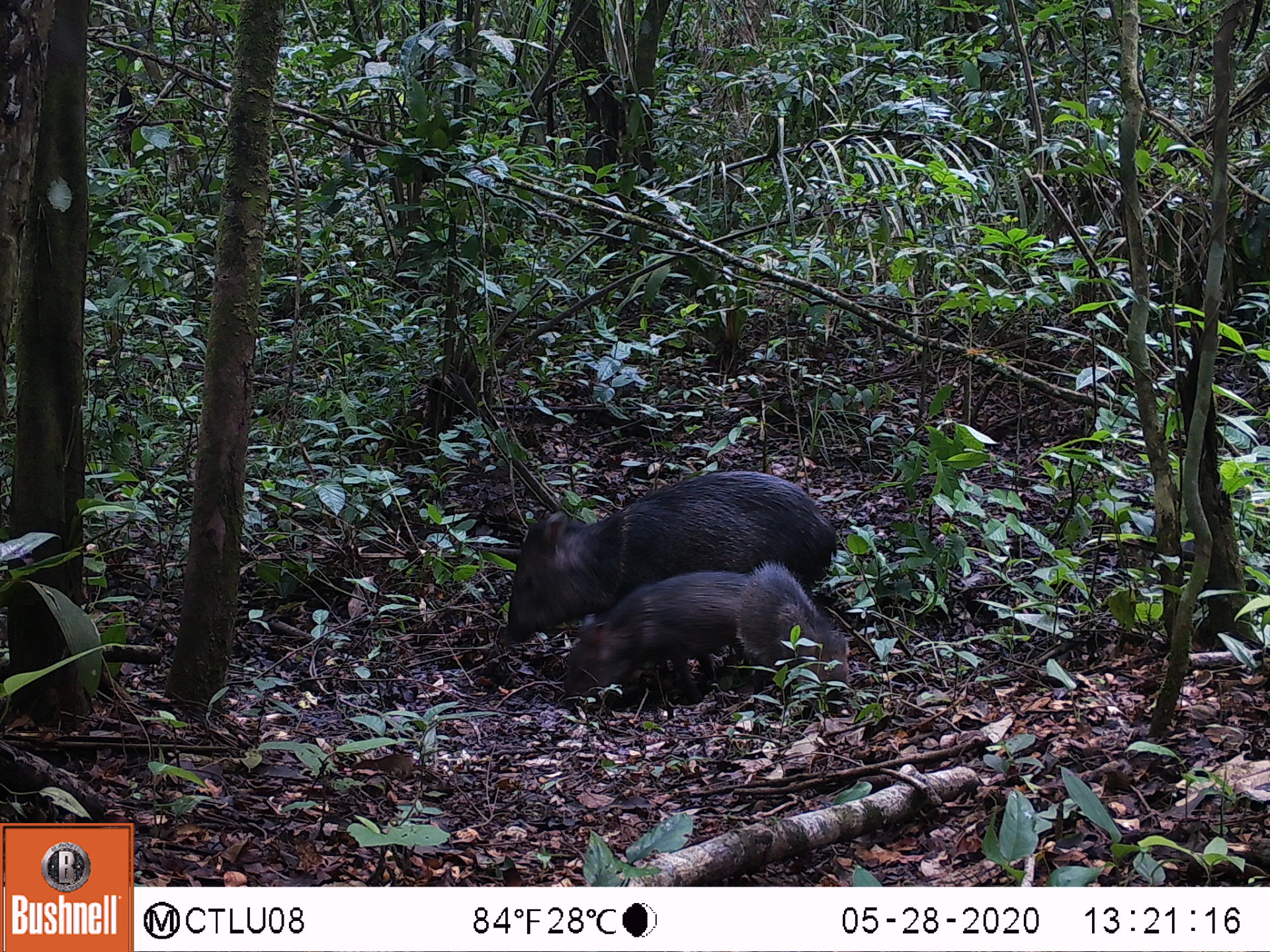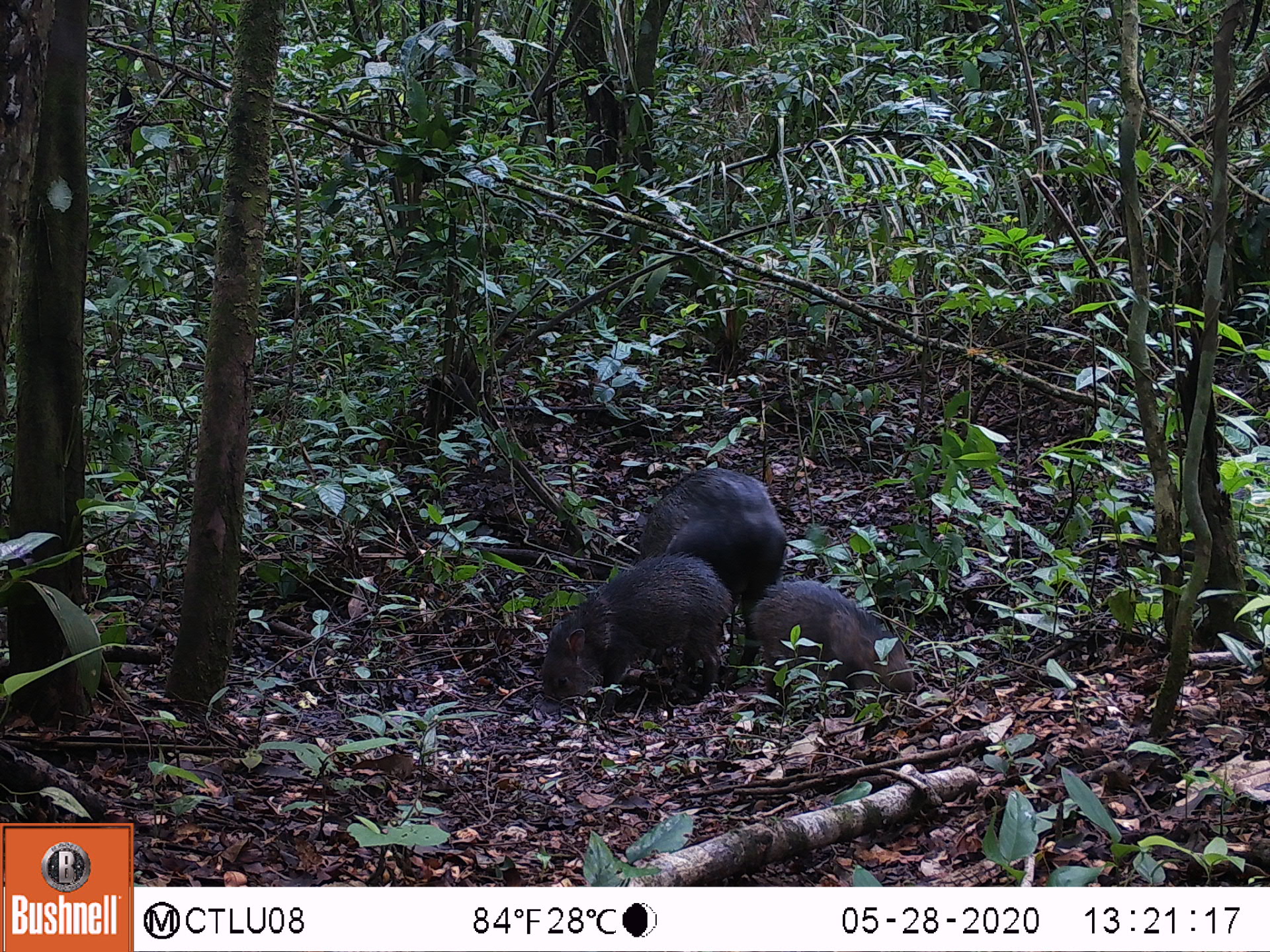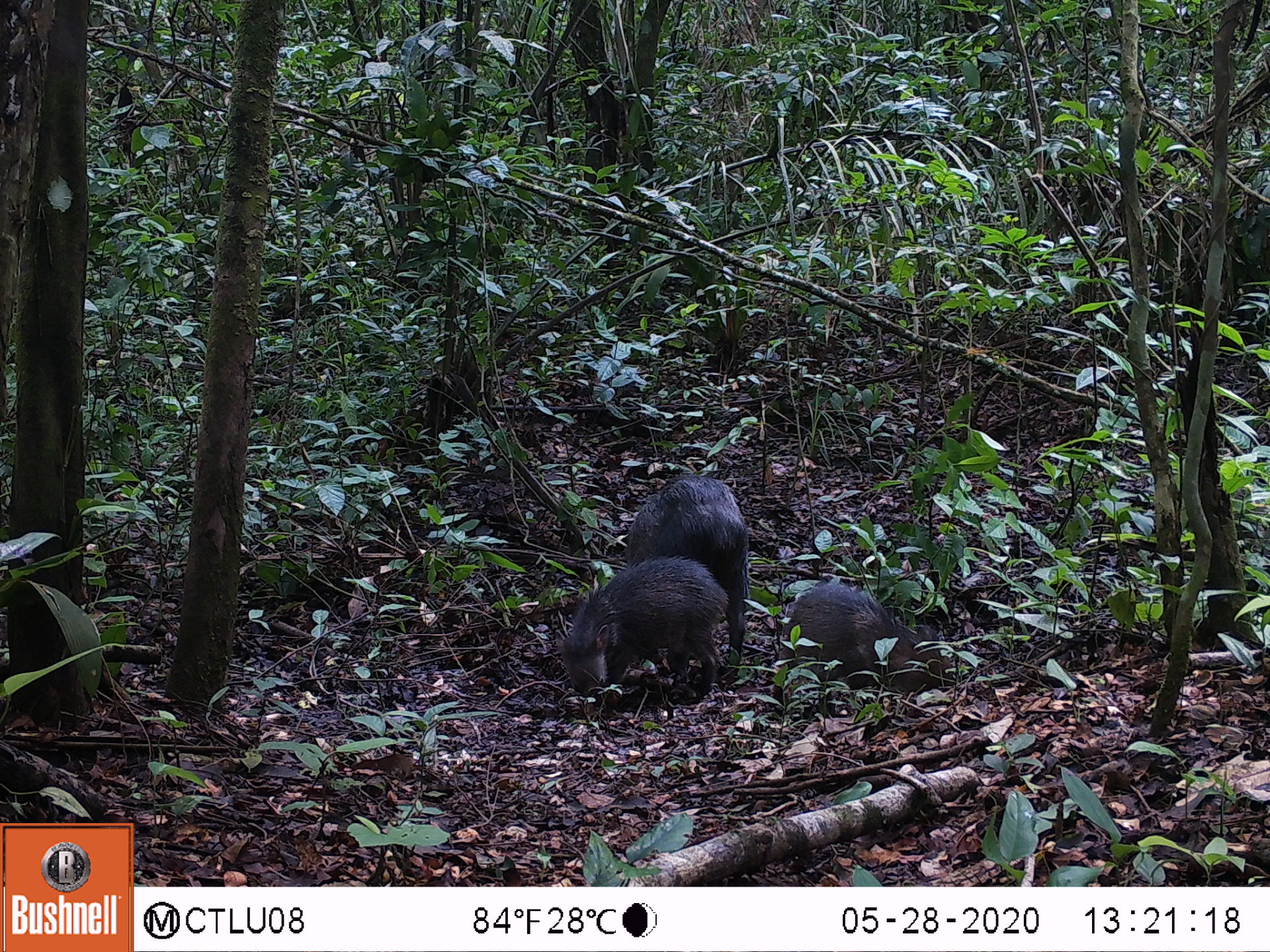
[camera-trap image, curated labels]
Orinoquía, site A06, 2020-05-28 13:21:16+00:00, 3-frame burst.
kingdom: Animalia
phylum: Chordata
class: Mammalia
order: Artiodactyla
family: Tayassuidae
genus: Pecari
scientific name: Pecari tajacu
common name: collared peccary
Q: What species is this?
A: Collared peccary (Pecari tajacu).